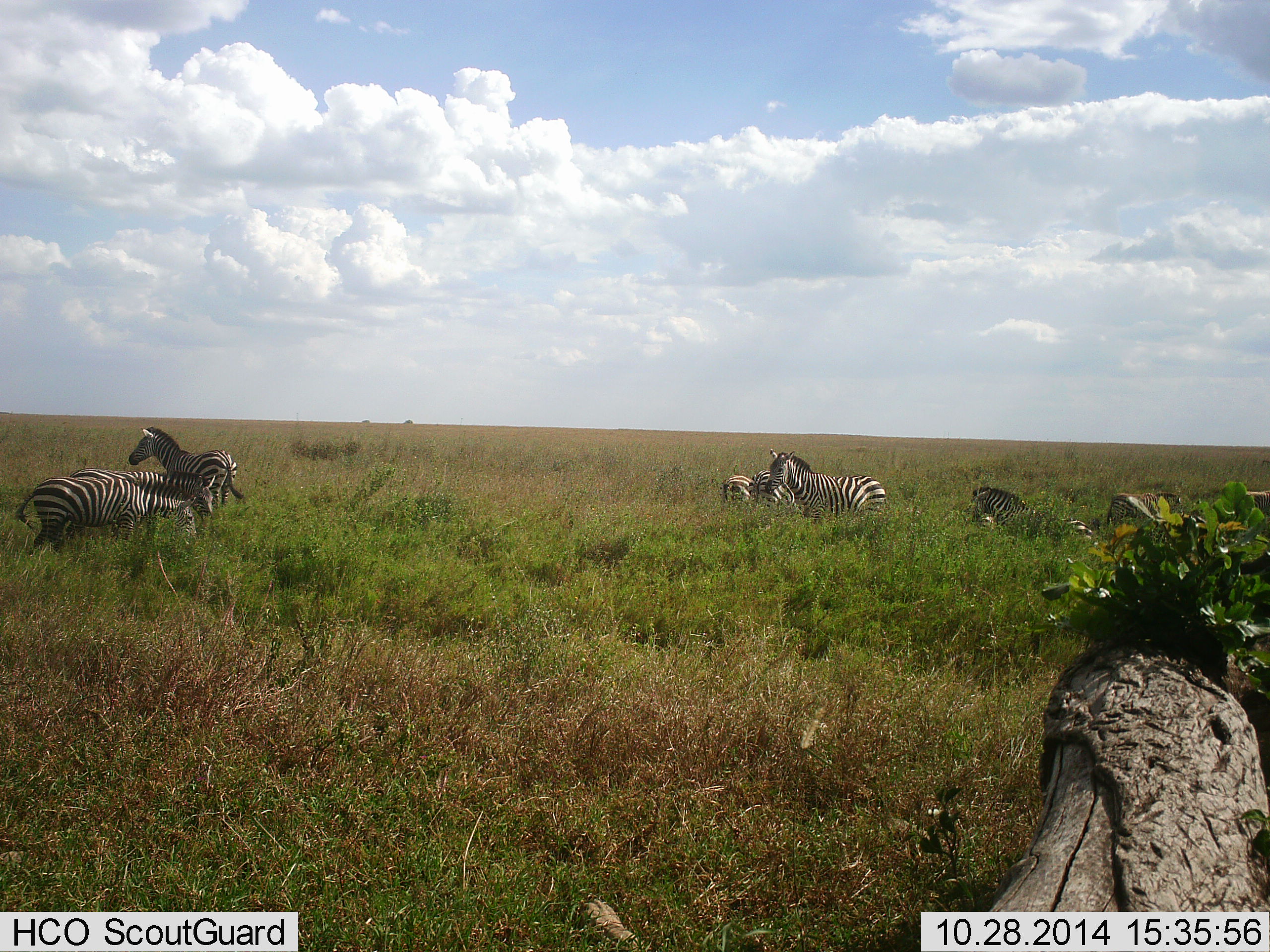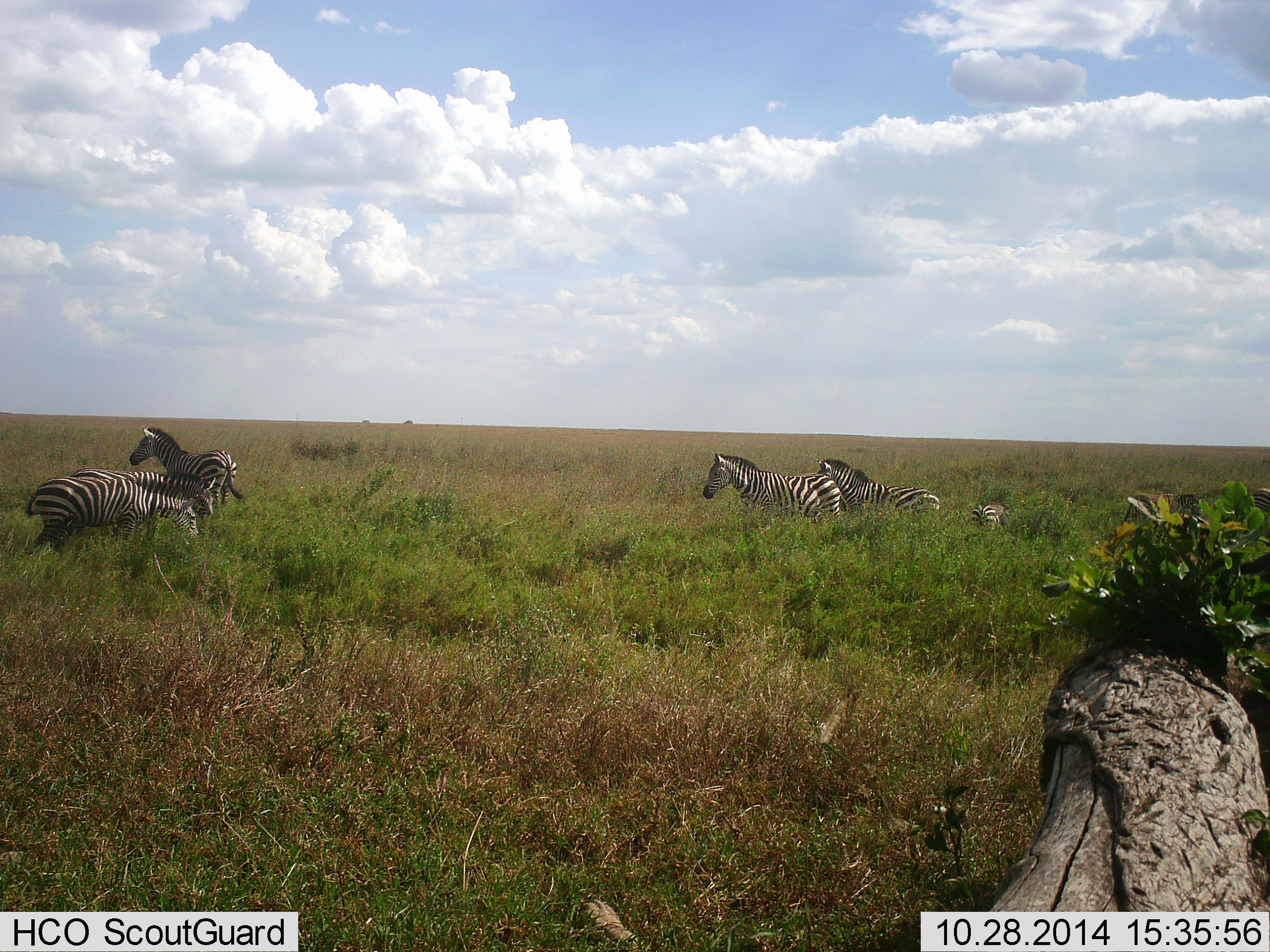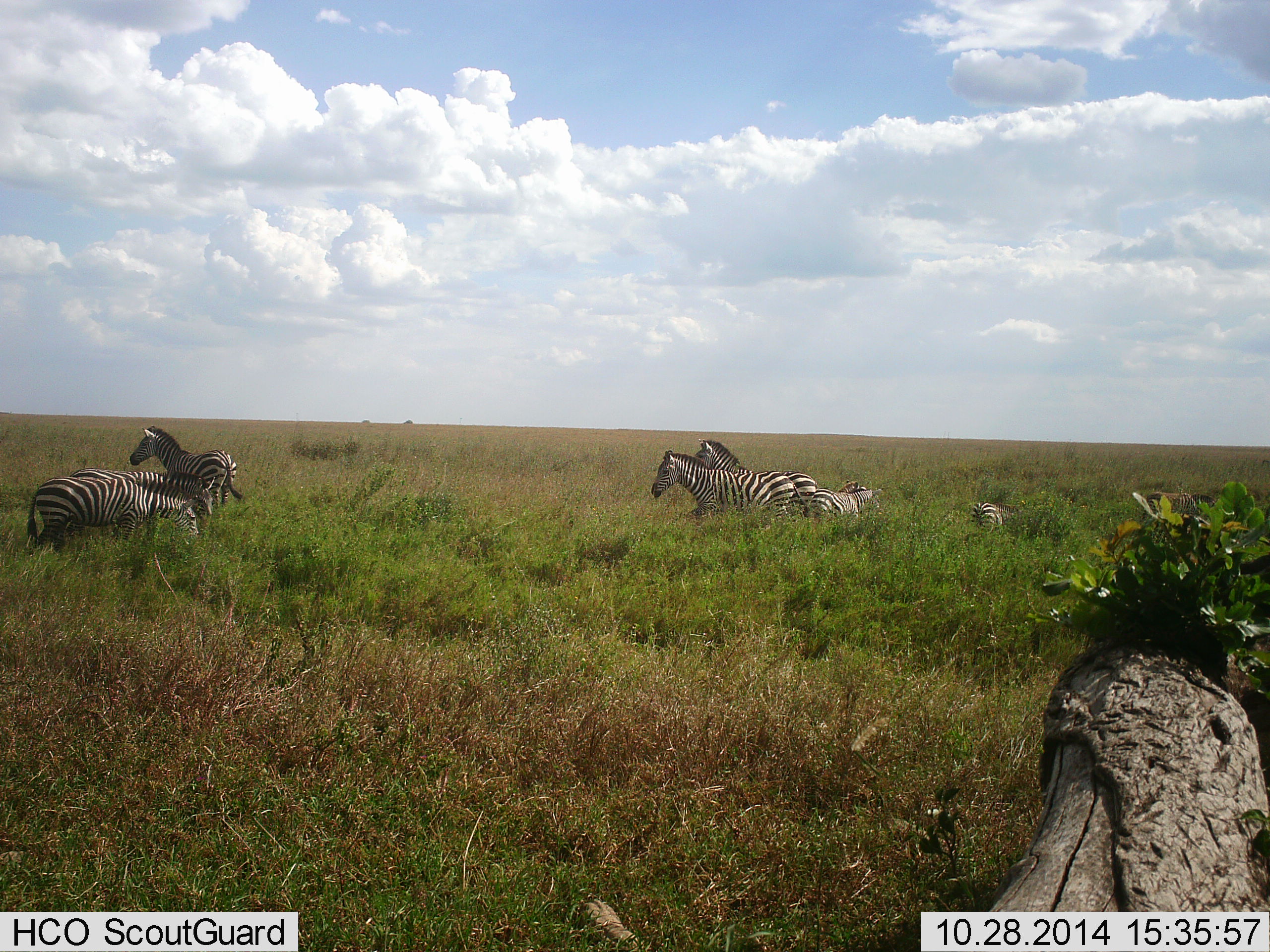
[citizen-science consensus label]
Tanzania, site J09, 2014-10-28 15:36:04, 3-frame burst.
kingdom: Animalia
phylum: Chordata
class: Mammalia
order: Perissodactyla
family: Equidae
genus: Equus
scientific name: Equus quagga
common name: plains zebra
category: zebra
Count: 7.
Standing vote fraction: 50%.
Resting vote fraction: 10%.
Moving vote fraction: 90%.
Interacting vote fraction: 10%.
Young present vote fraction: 20%.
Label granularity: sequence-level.